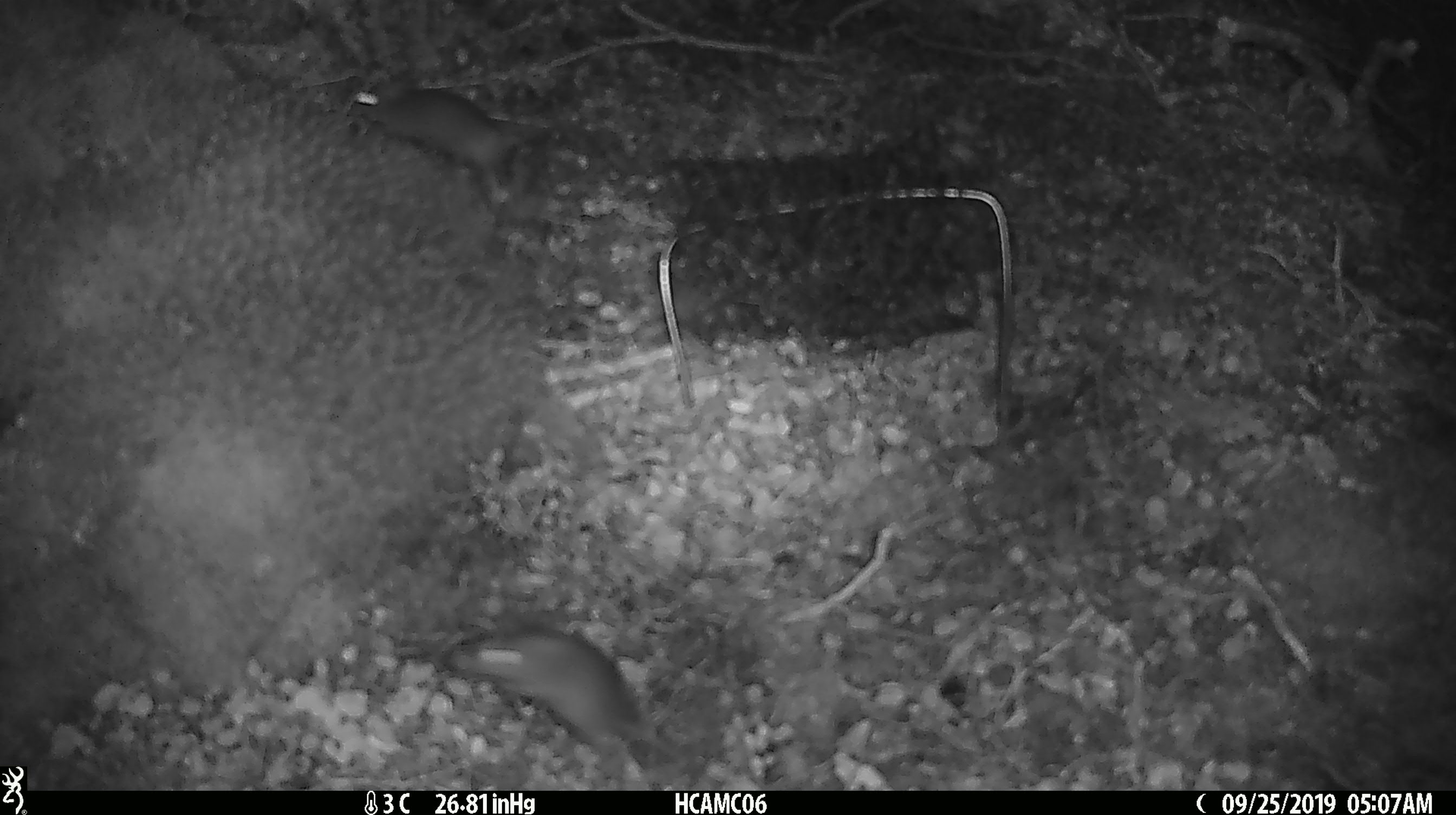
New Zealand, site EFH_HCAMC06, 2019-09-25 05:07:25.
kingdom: Animalia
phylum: Chordata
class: Mammalia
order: Rodentia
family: Muridae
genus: Mus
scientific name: Mus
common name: mouse